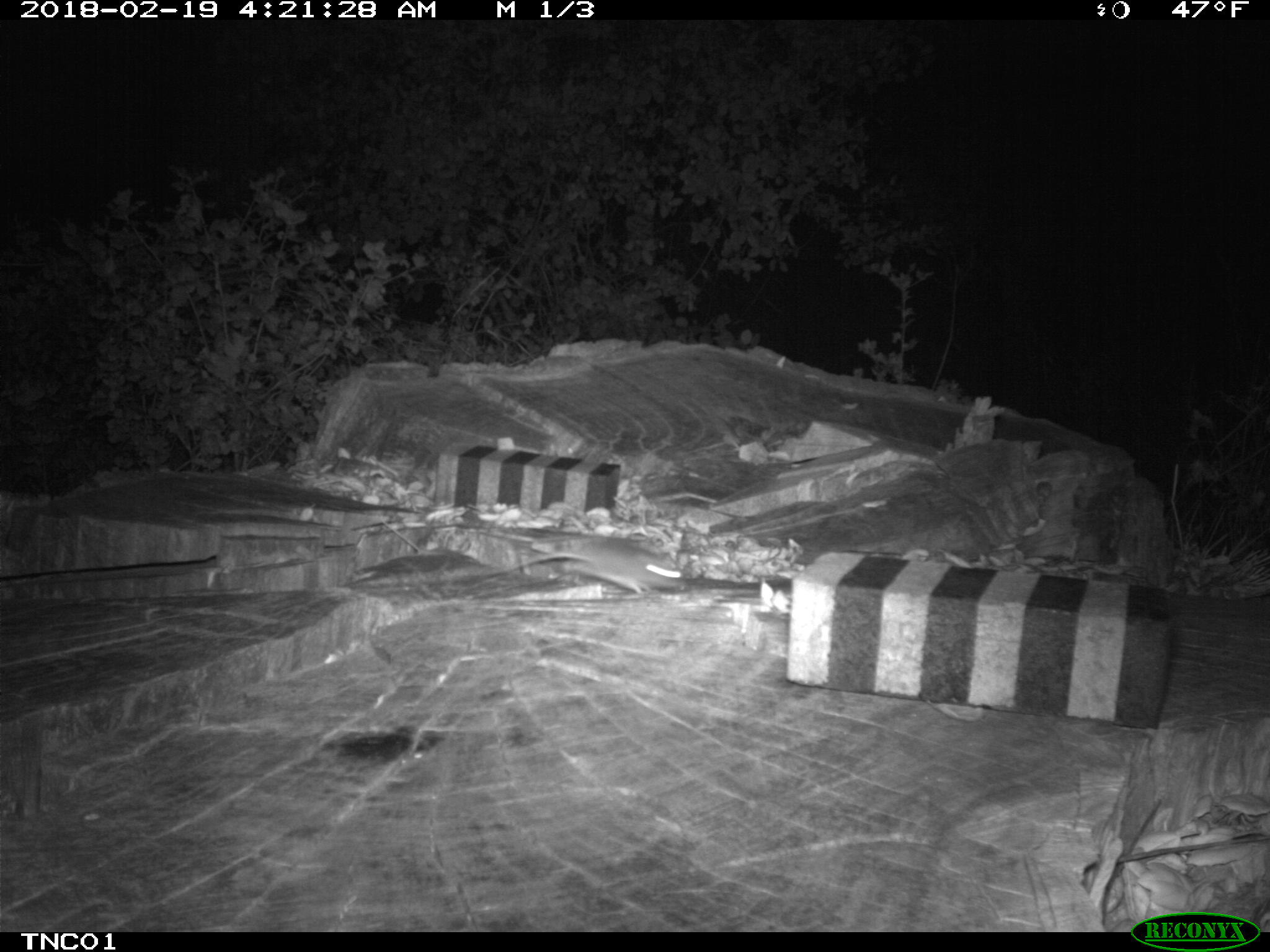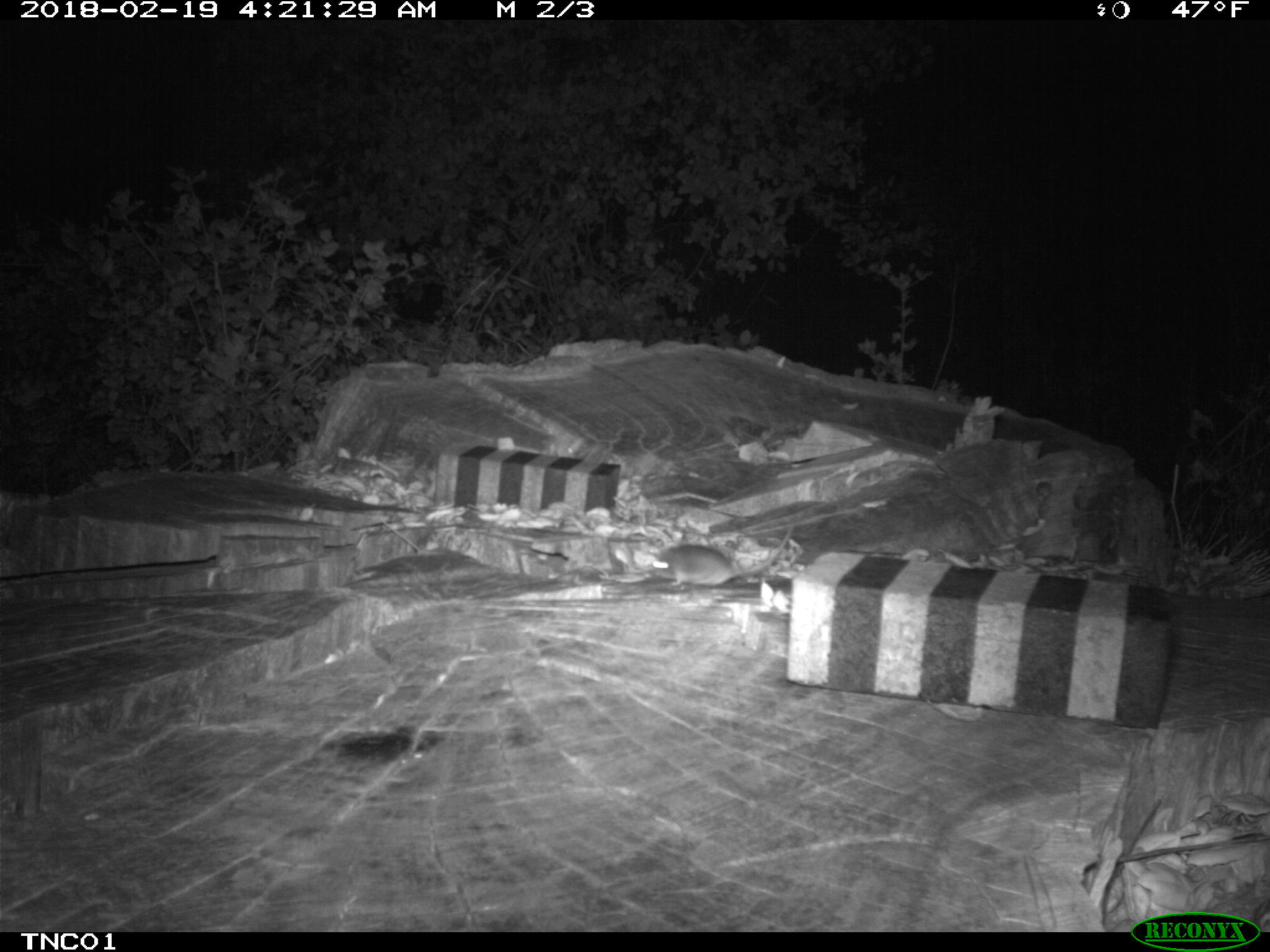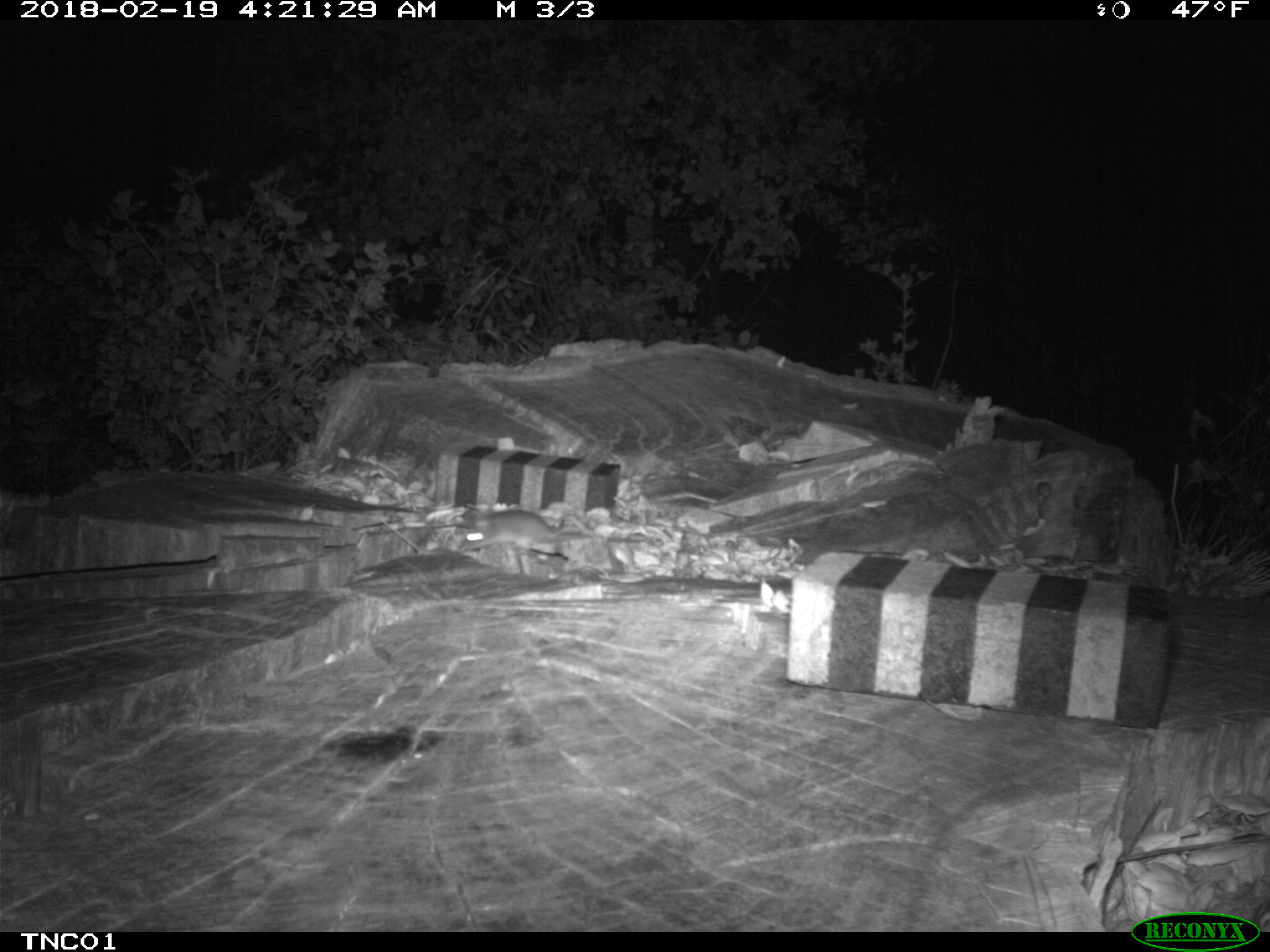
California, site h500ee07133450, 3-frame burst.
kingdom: Animalia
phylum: Chordata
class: Mammalia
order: Rodentia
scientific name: Rodentia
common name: rodent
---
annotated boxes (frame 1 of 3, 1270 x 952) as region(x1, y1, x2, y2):
rodent: region(480, 532, 686, 597)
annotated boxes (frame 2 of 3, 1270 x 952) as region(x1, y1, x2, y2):
rodent: region(646, 524, 796, 586)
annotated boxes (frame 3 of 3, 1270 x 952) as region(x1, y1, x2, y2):
rodent: region(461, 508, 575, 550)